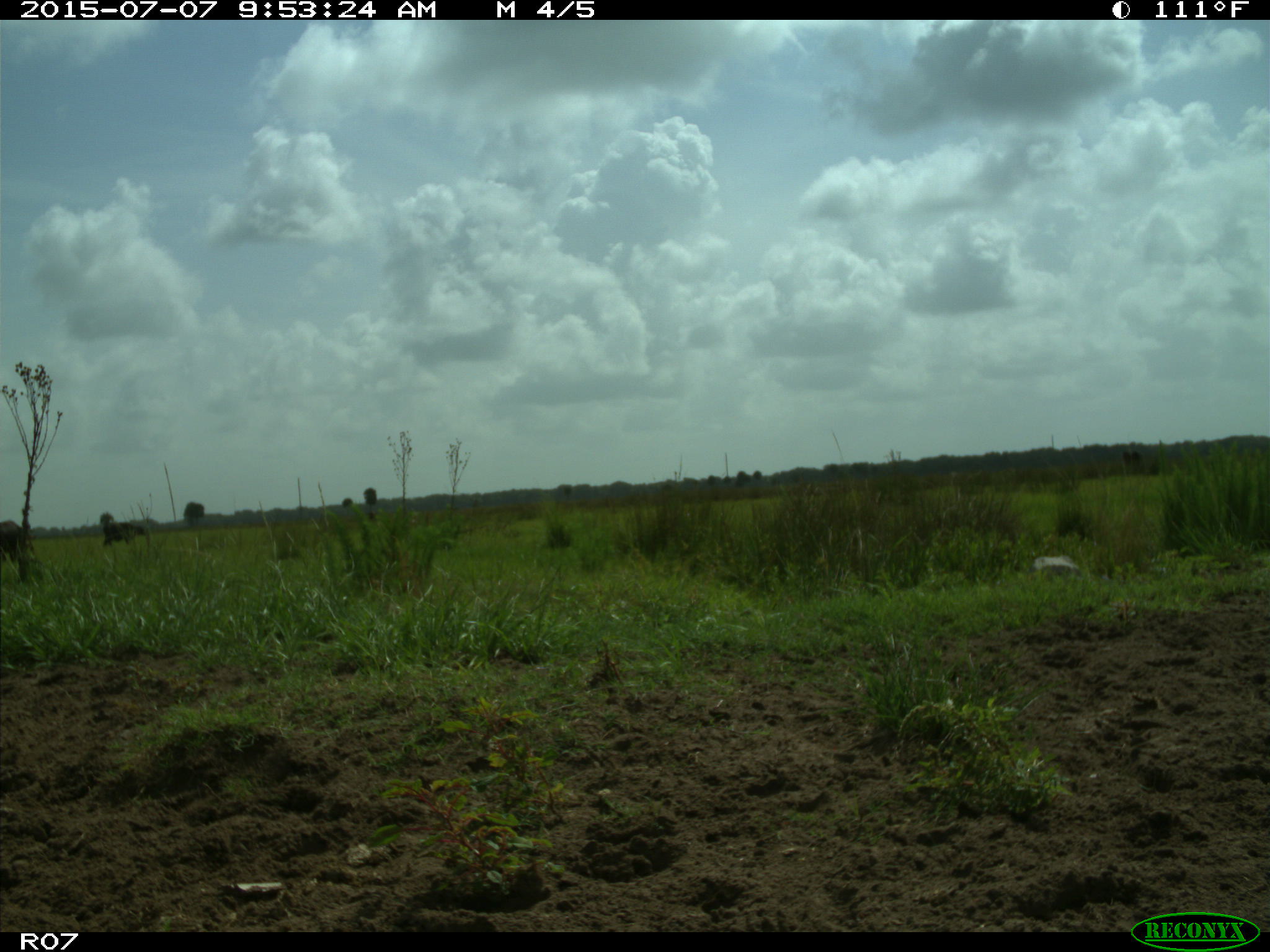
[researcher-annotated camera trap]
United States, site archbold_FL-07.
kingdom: Animalia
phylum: Chordata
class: Mammalia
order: Artiodactyla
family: Bovidae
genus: Bos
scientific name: Bos taurus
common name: domestic cow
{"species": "Bos taurus (domestic cow)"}